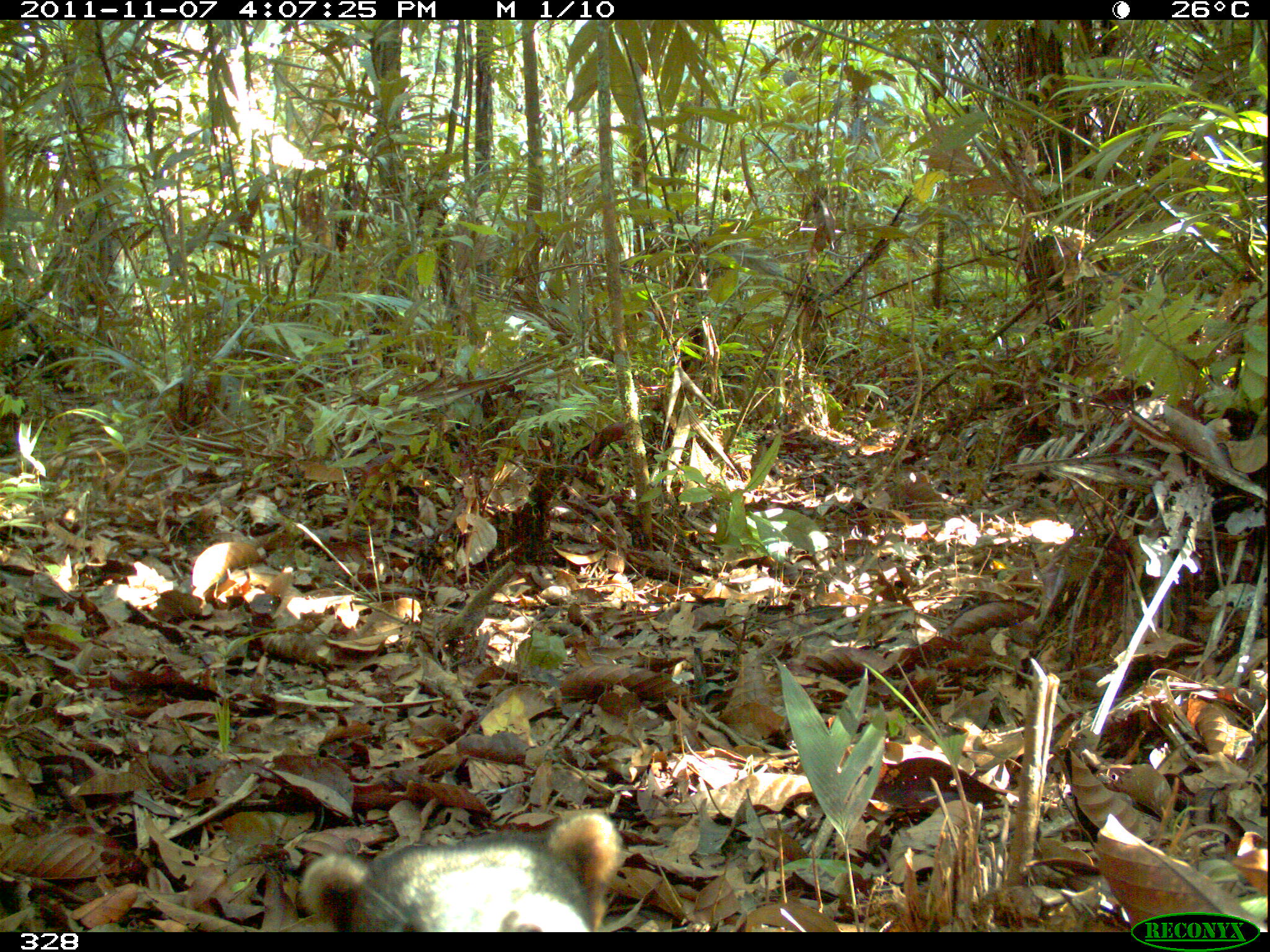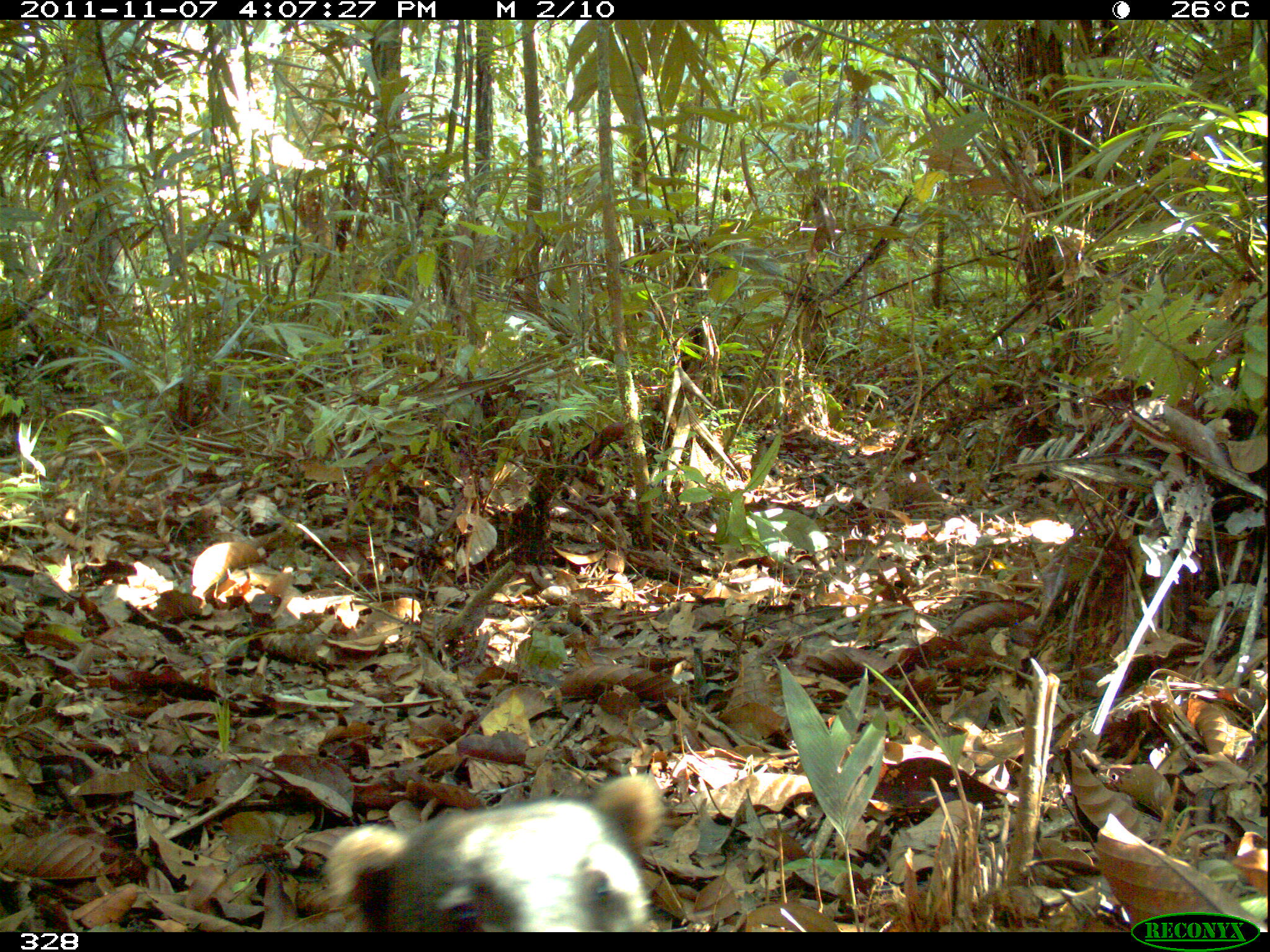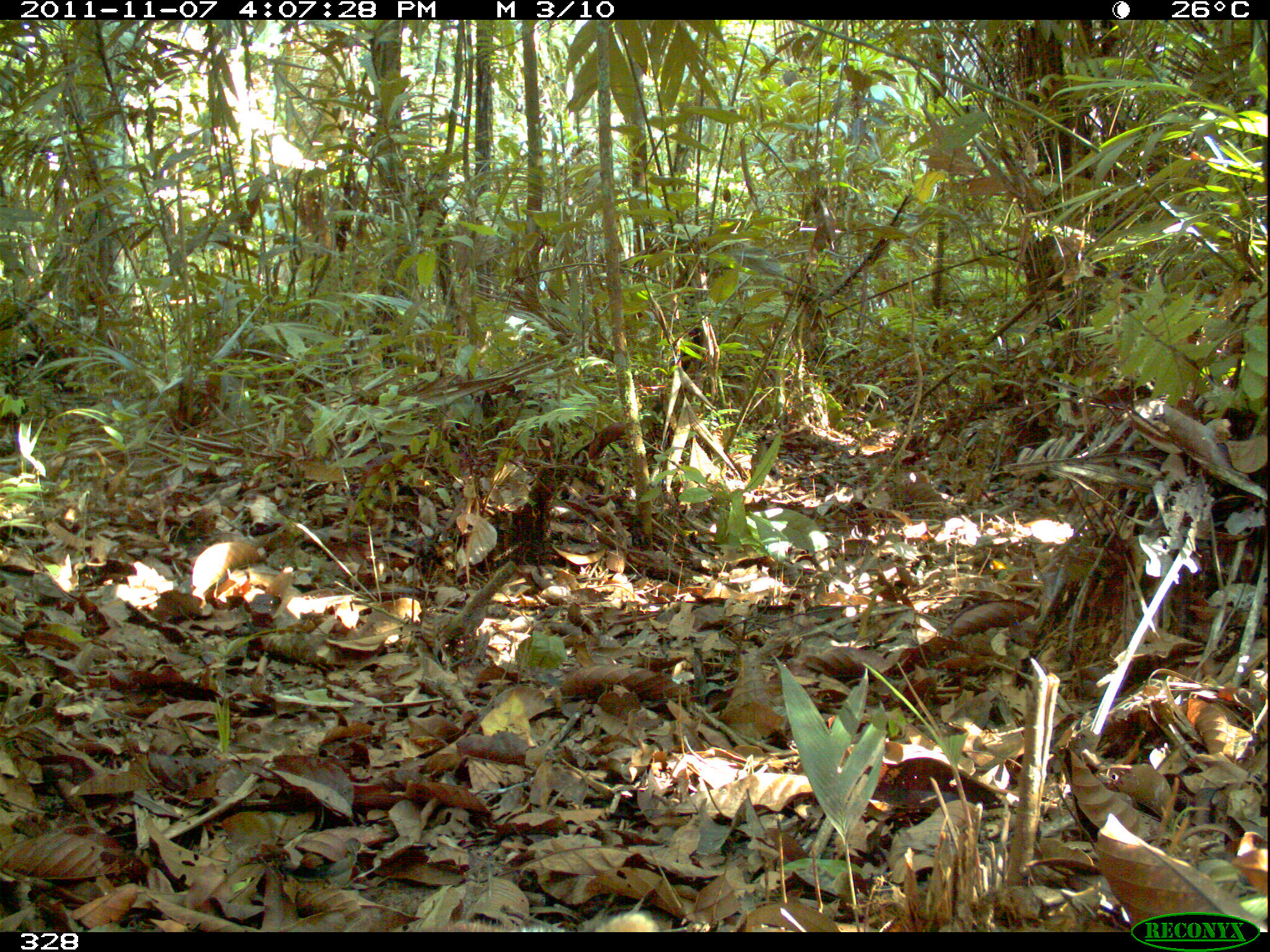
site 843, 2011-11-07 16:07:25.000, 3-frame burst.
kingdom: Animalia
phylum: Chordata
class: Mammalia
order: Carnivora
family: Procyonidae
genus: Nasua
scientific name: Nasua nasua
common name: south american coati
Nasua nasua (south american coati).